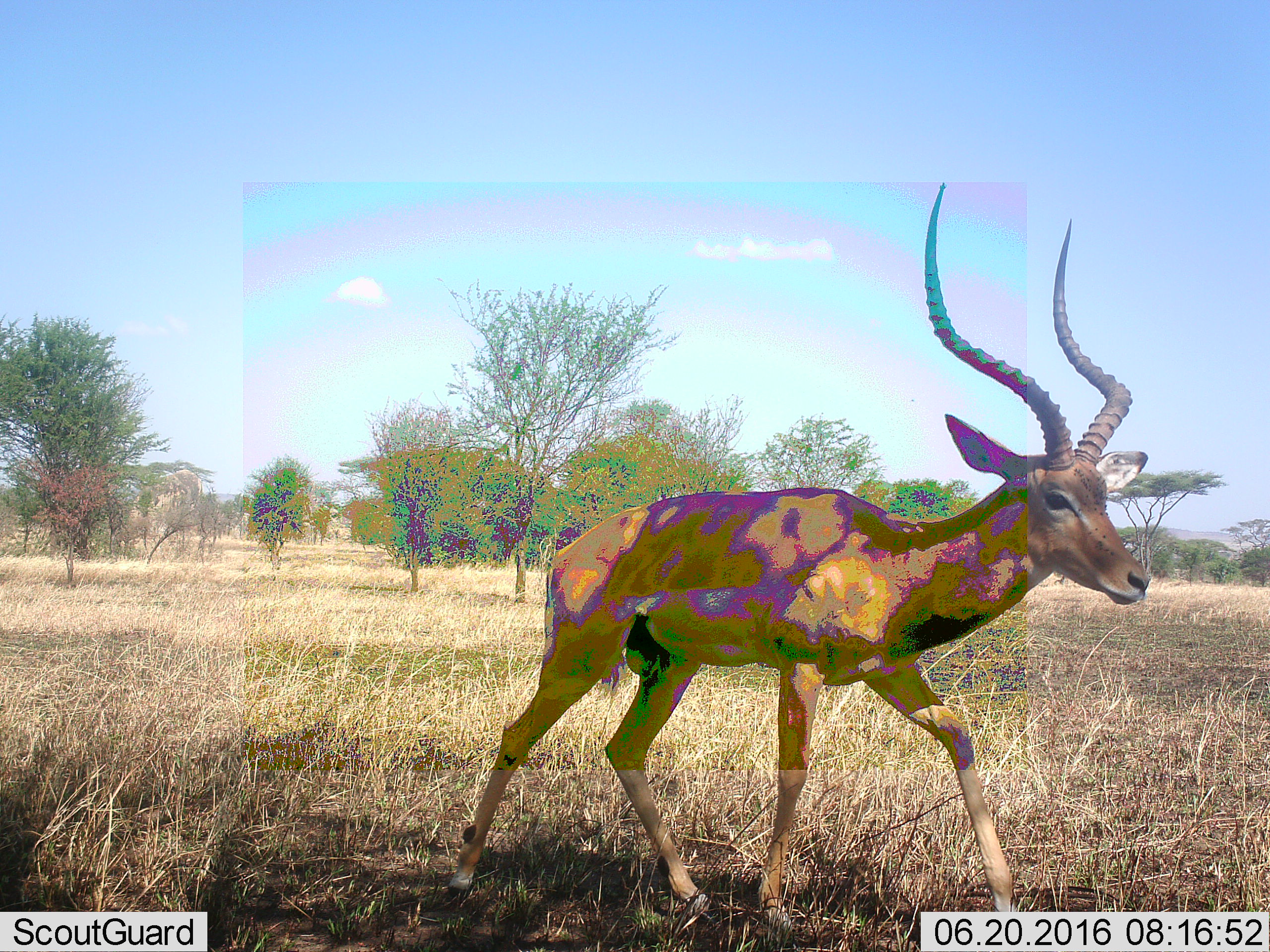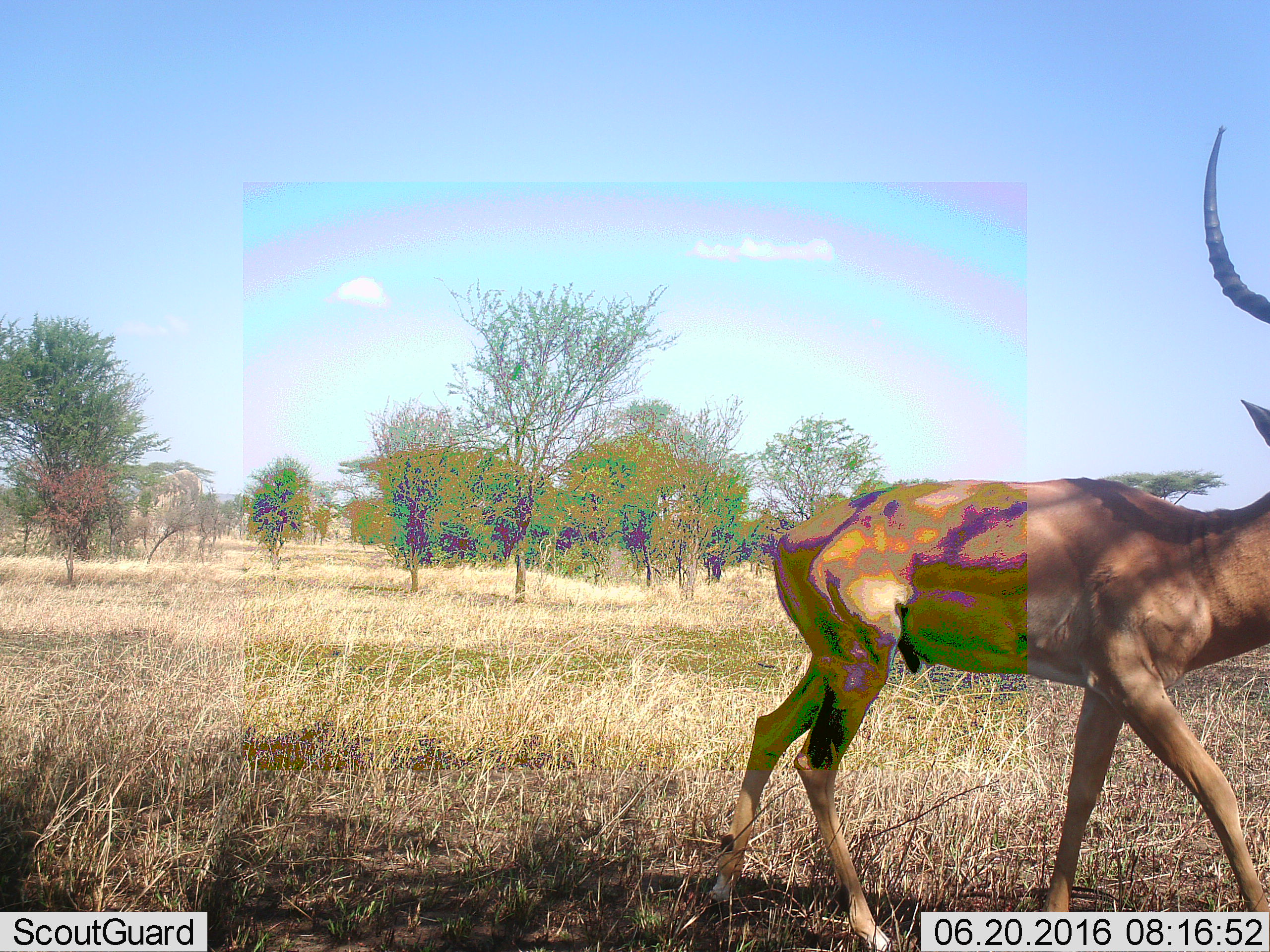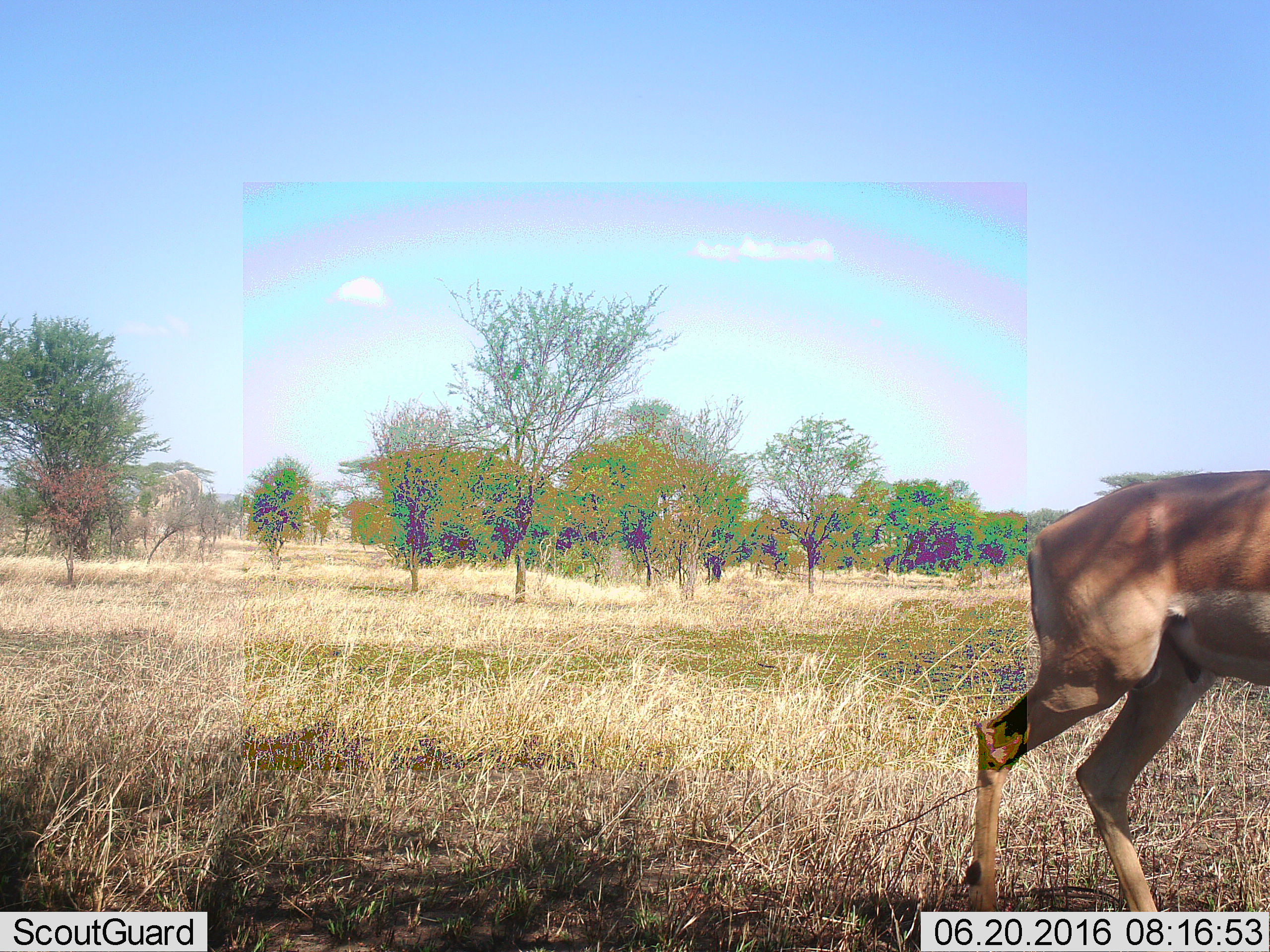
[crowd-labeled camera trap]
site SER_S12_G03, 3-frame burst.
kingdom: Animalia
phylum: Chordata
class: Mammalia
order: Artiodactyla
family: Bovidae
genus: Aepyceros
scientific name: Aepyceros melampus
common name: impala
Impala (Aepyceros melampus), count 1. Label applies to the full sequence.